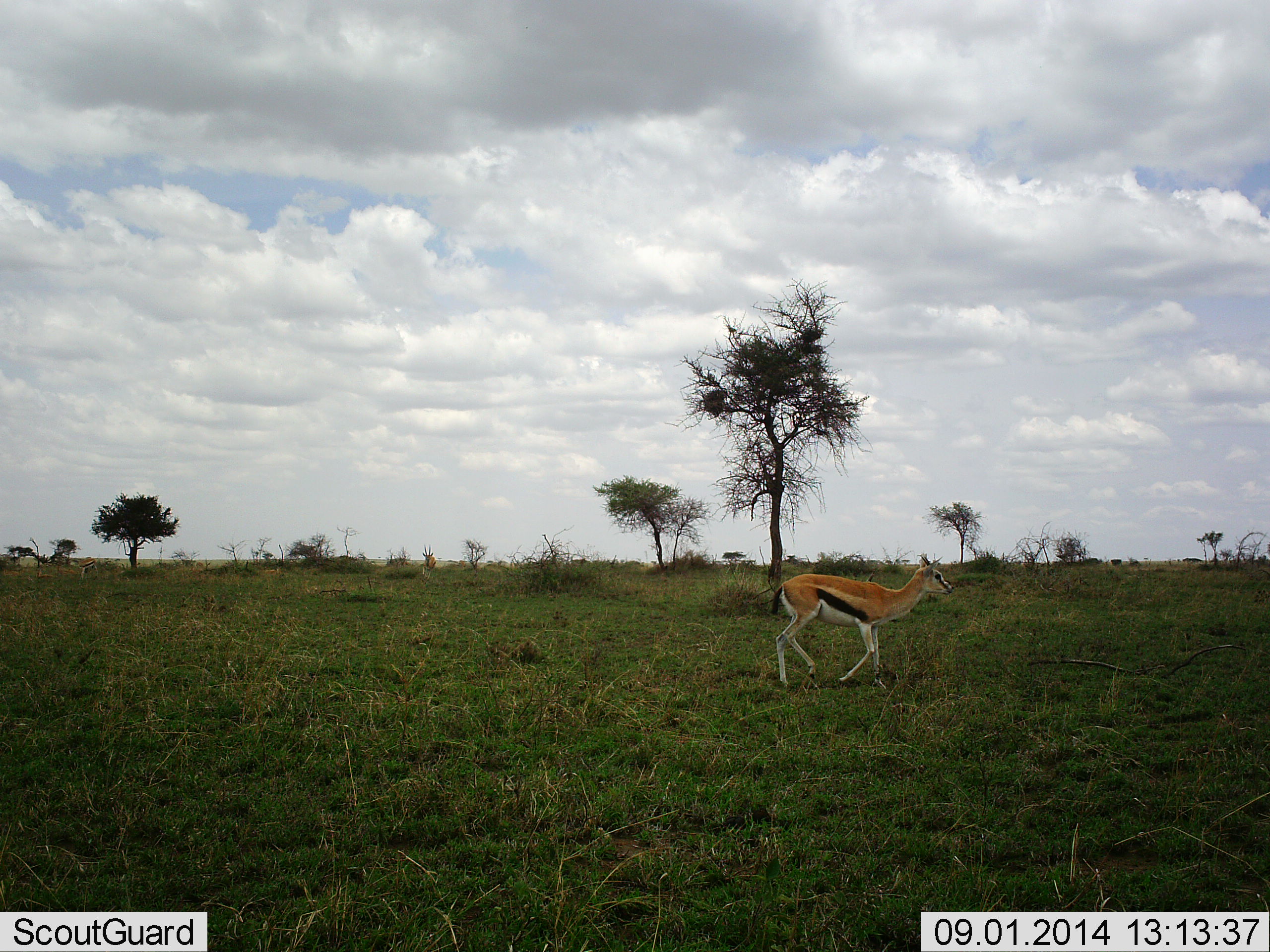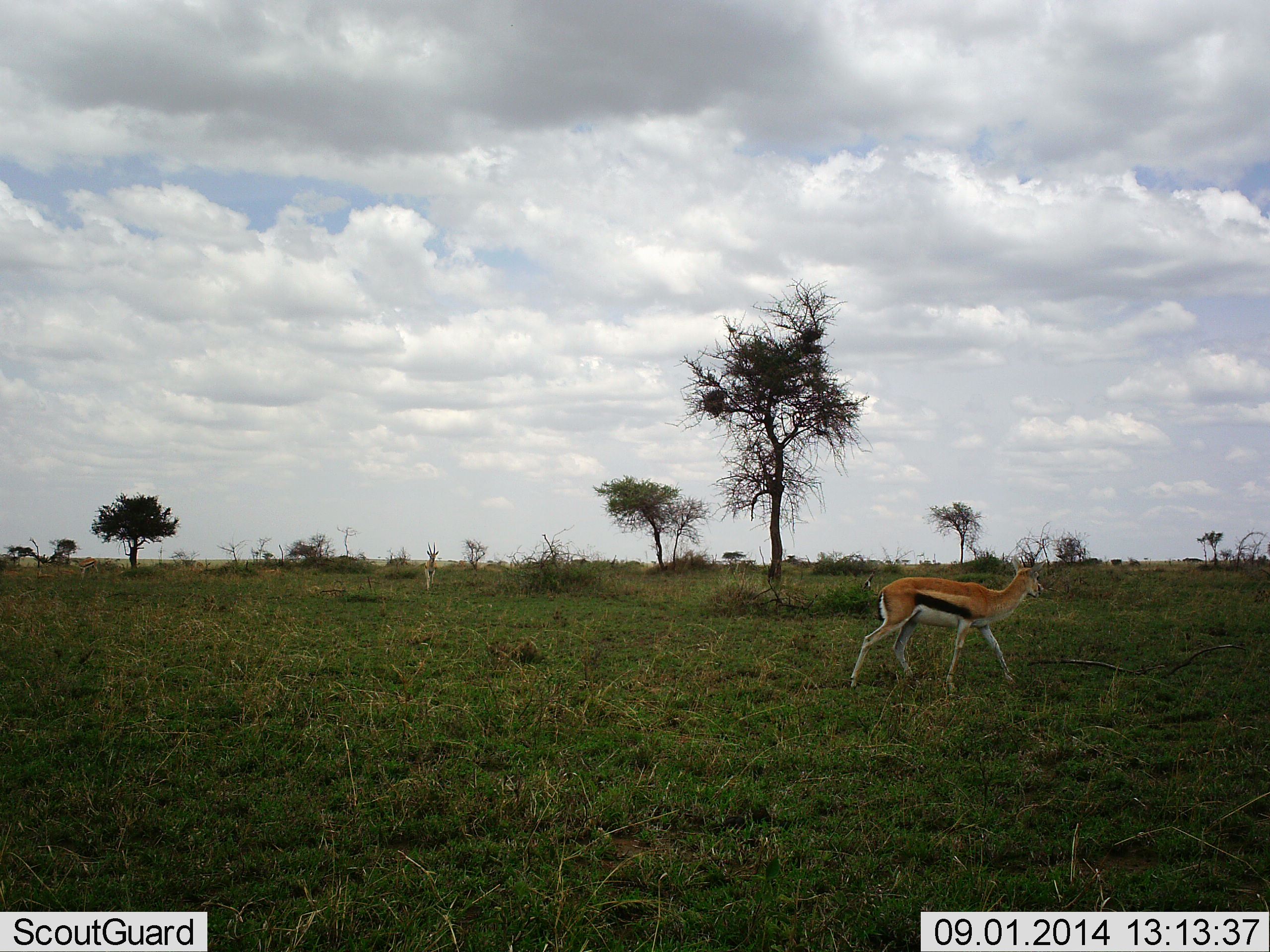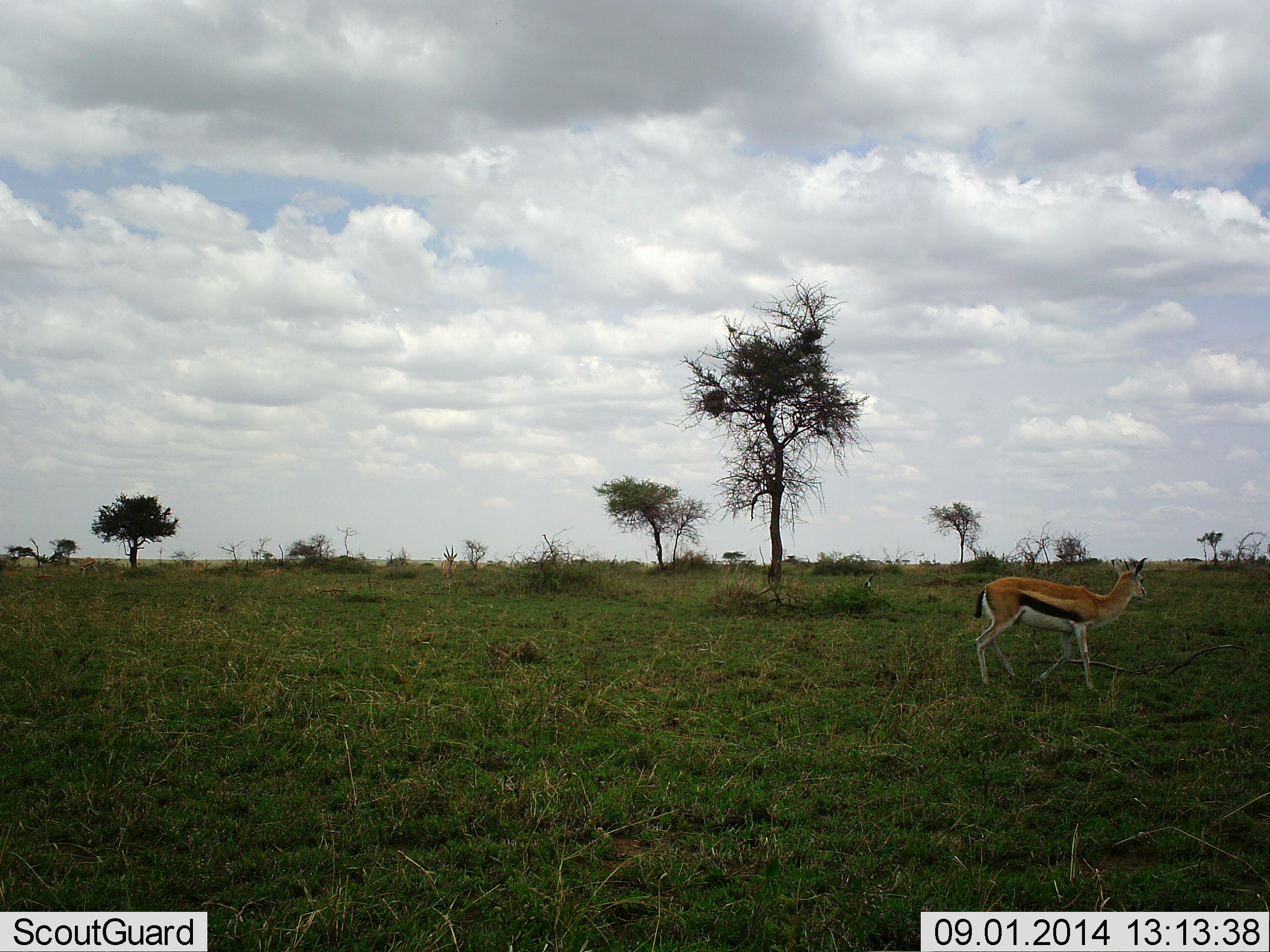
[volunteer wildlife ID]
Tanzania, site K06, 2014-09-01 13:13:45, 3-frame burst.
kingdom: Animalia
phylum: Chordata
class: Mammalia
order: Artiodactyla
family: Bovidae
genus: Eudorcas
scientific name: Eudorcas thomsonii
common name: thomson's gazelle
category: gazellethomsons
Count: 1.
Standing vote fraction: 0%.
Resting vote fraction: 0%.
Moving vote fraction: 100%.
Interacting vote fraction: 0%.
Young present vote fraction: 20%.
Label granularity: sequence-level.